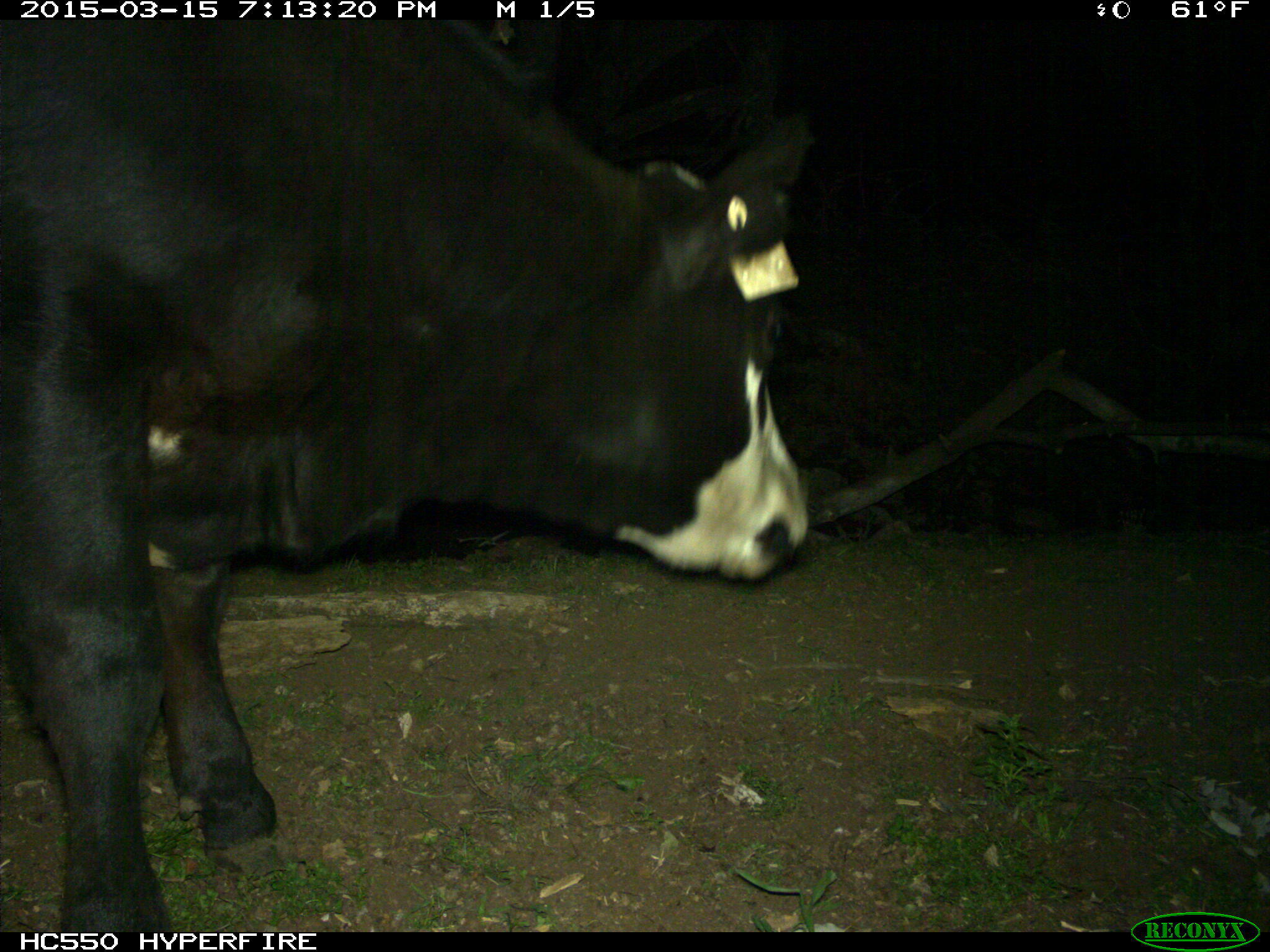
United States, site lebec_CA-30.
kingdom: Animalia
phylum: Chordata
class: Mammalia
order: Artiodactyla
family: Bovidae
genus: Bos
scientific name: Bos taurus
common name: domestic cow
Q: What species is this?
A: Bos taurus (domestic cow).